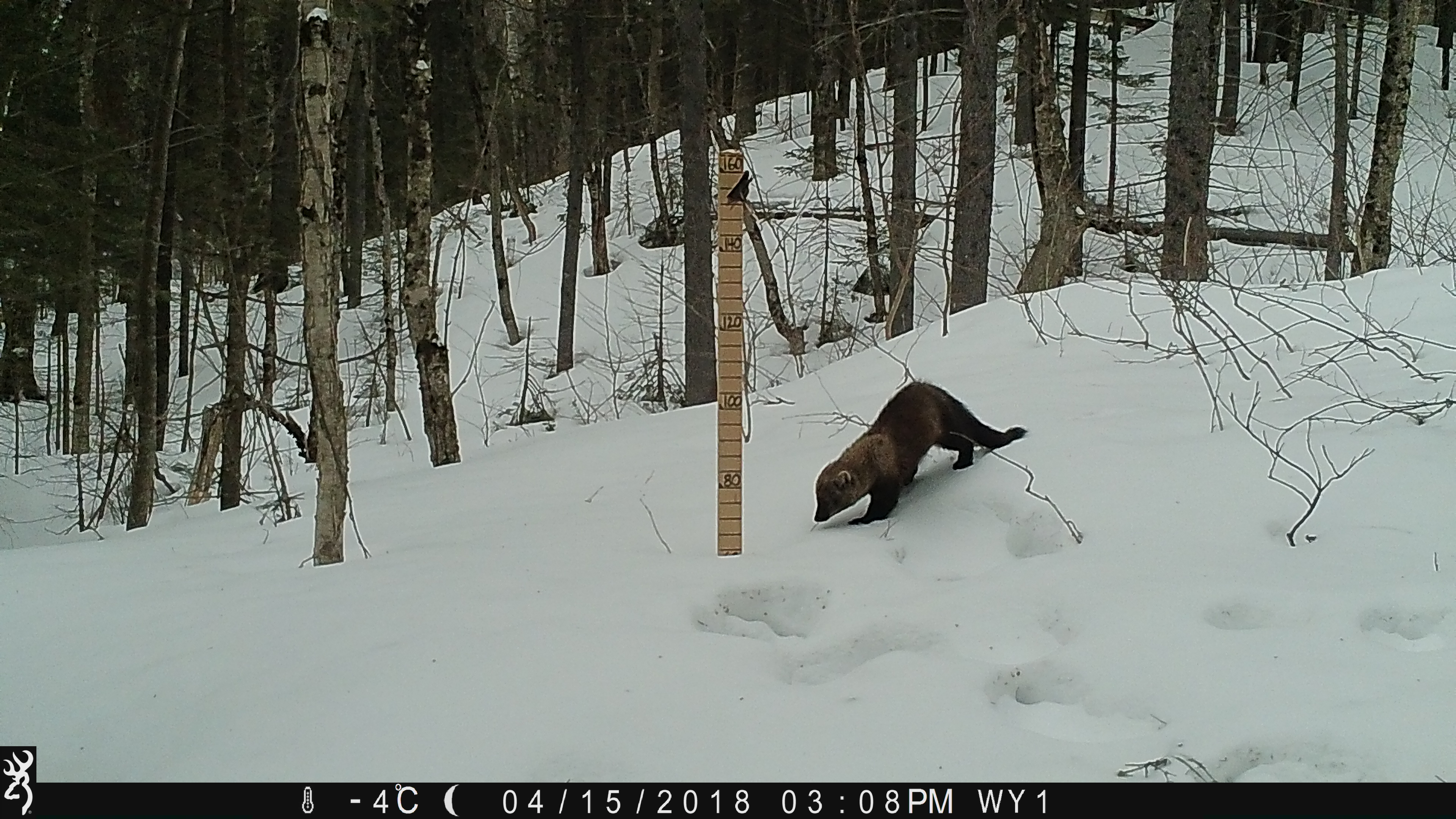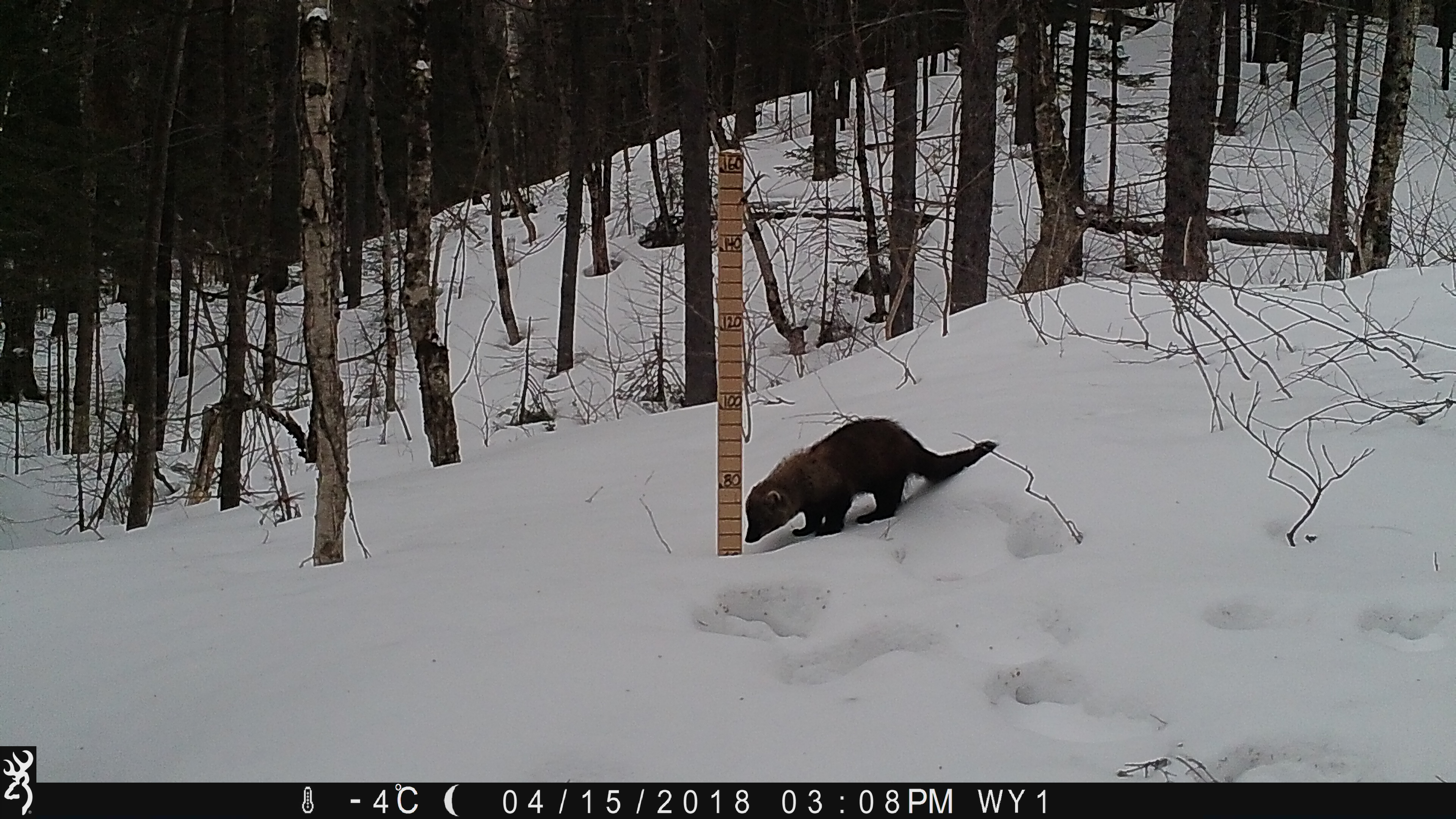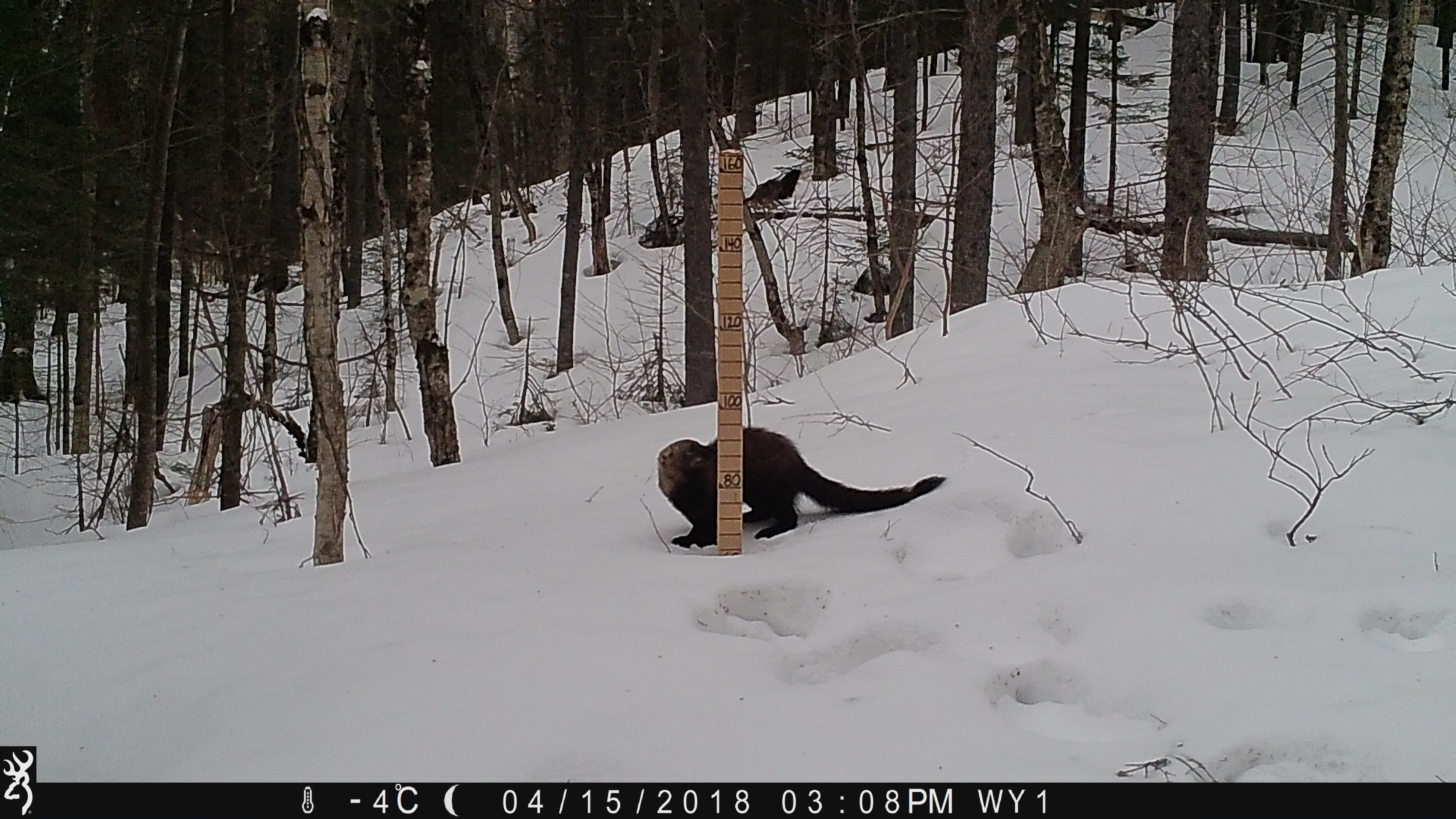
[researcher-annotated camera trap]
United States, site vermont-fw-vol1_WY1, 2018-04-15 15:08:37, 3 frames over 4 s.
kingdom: Animalia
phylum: Chordata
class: Mammalia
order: Carnivora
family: Mustelidae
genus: Pekania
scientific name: Pekania pennanti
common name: fisher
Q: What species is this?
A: Fisher (Pekania pennanti).